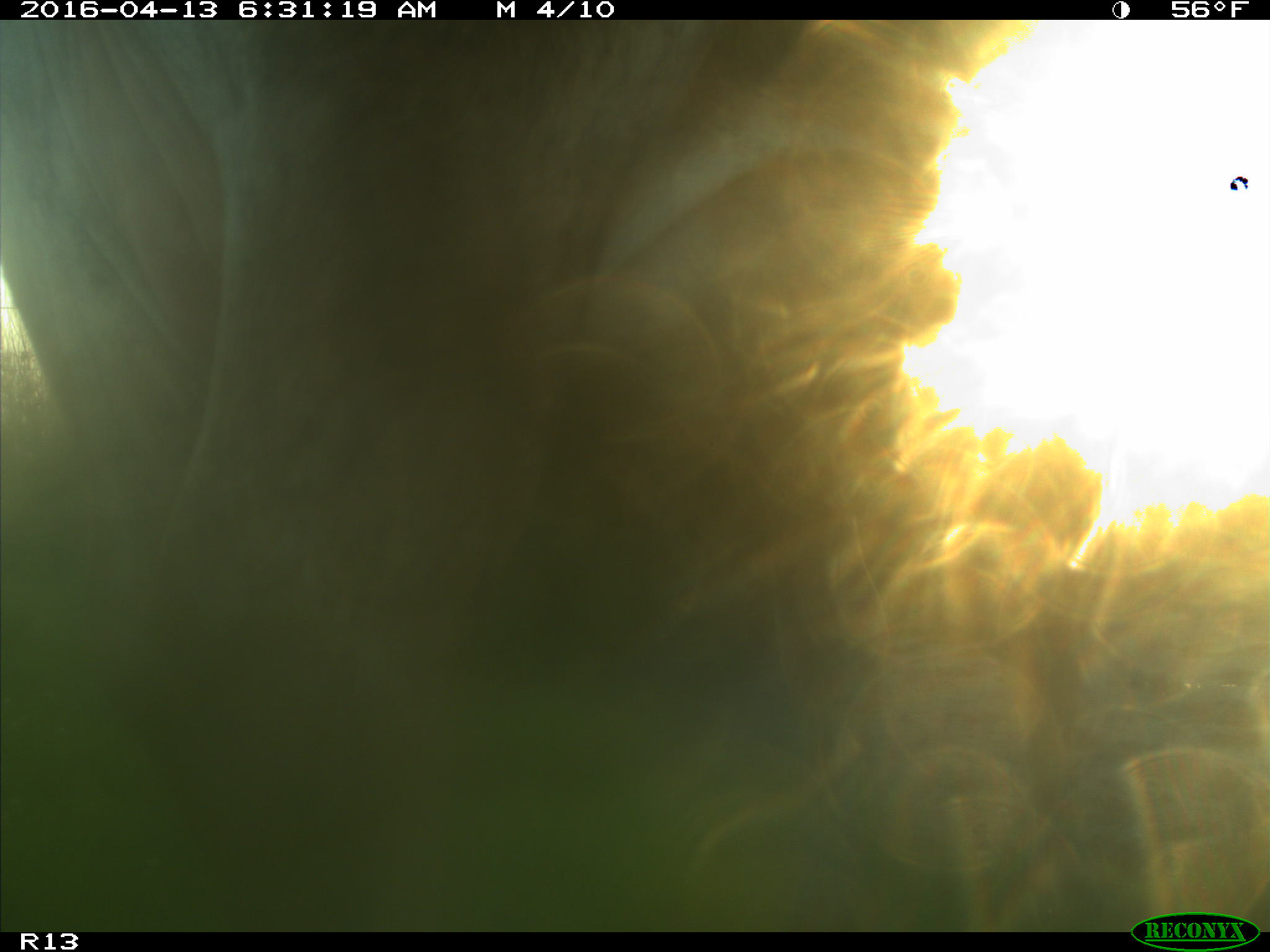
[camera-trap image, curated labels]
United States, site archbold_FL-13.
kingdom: Animalia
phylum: Chordata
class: Mammalia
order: Artiodactyla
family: Bovidae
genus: Bos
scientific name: Bos taurus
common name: domestic cow